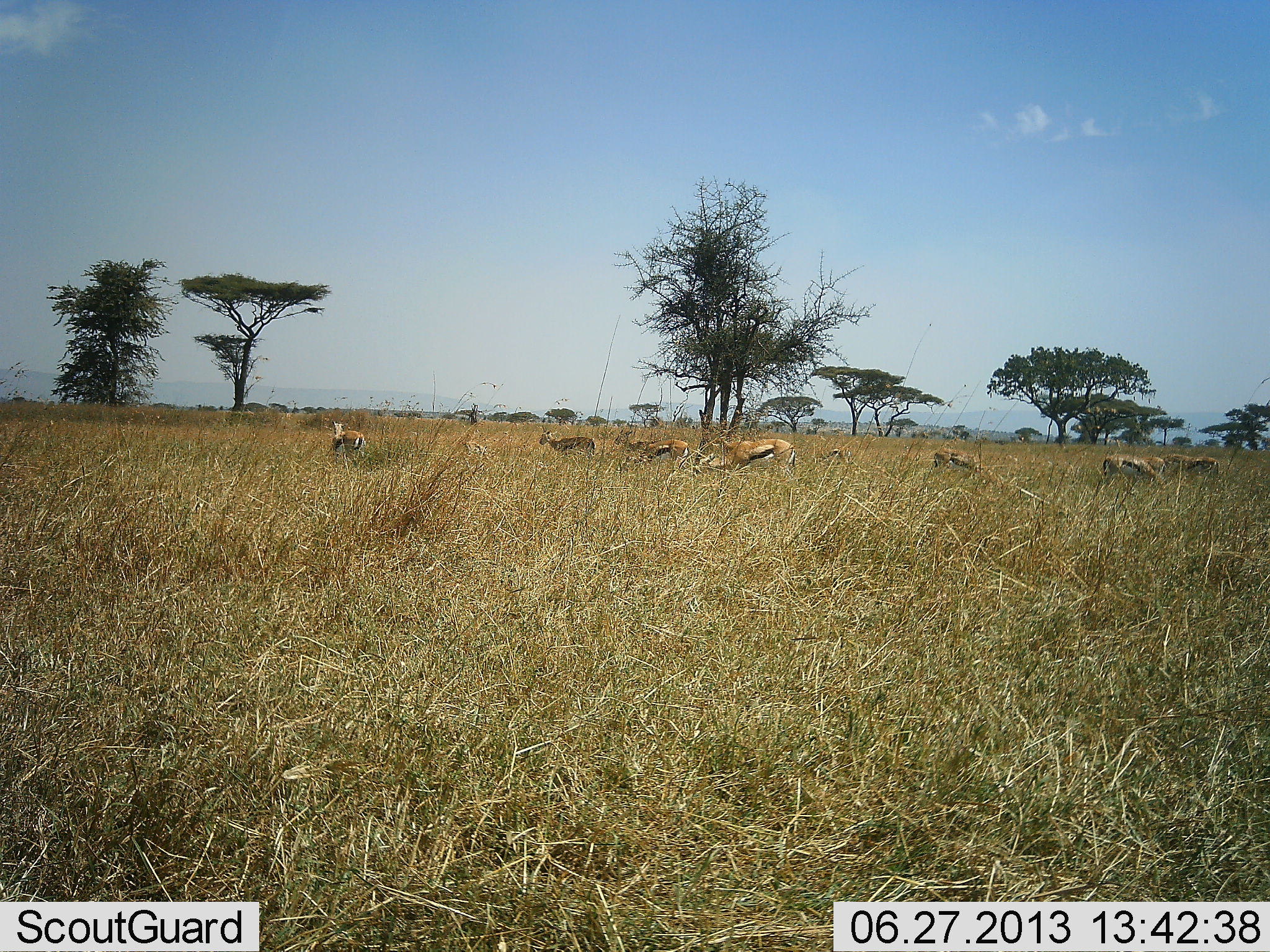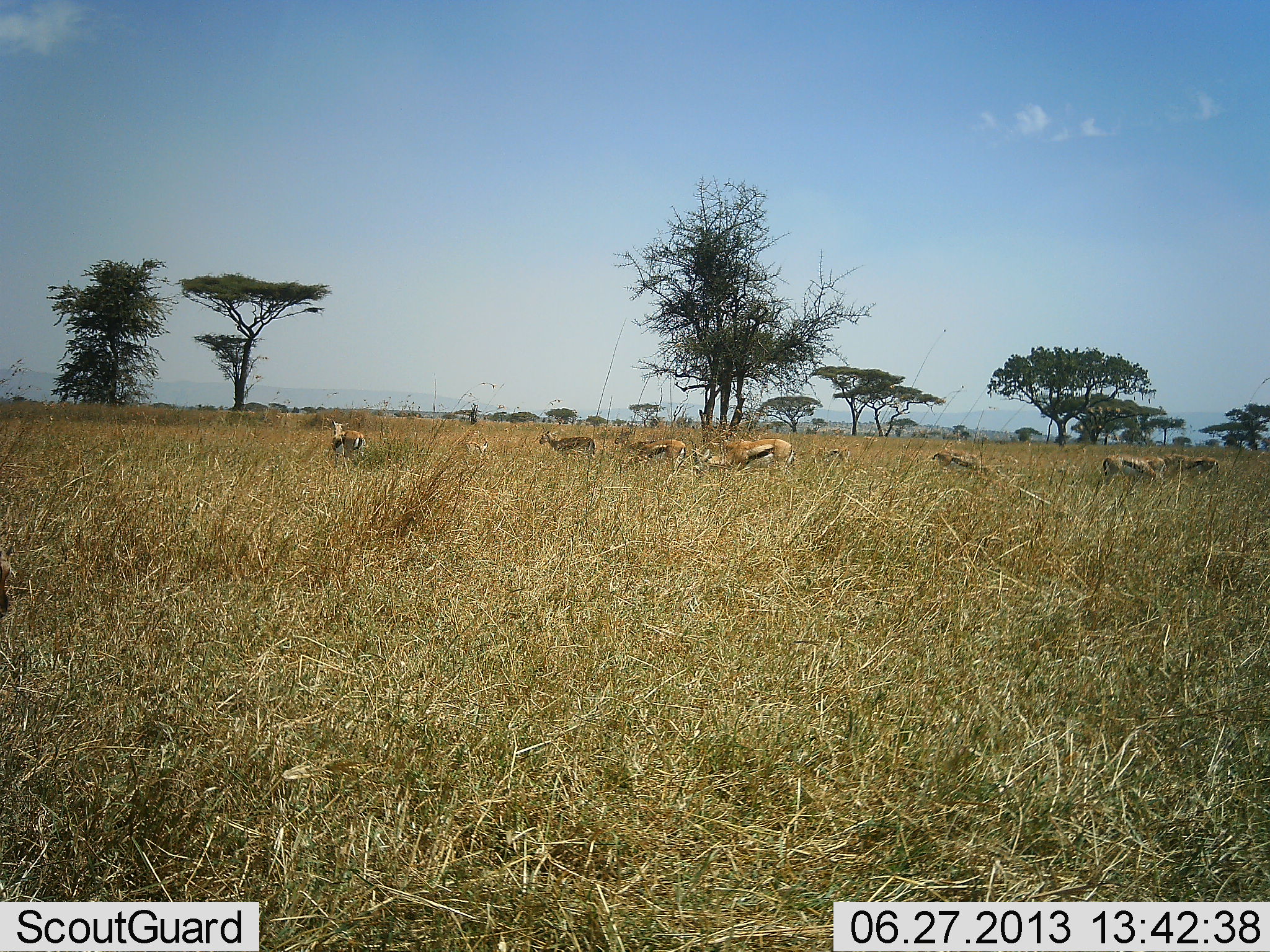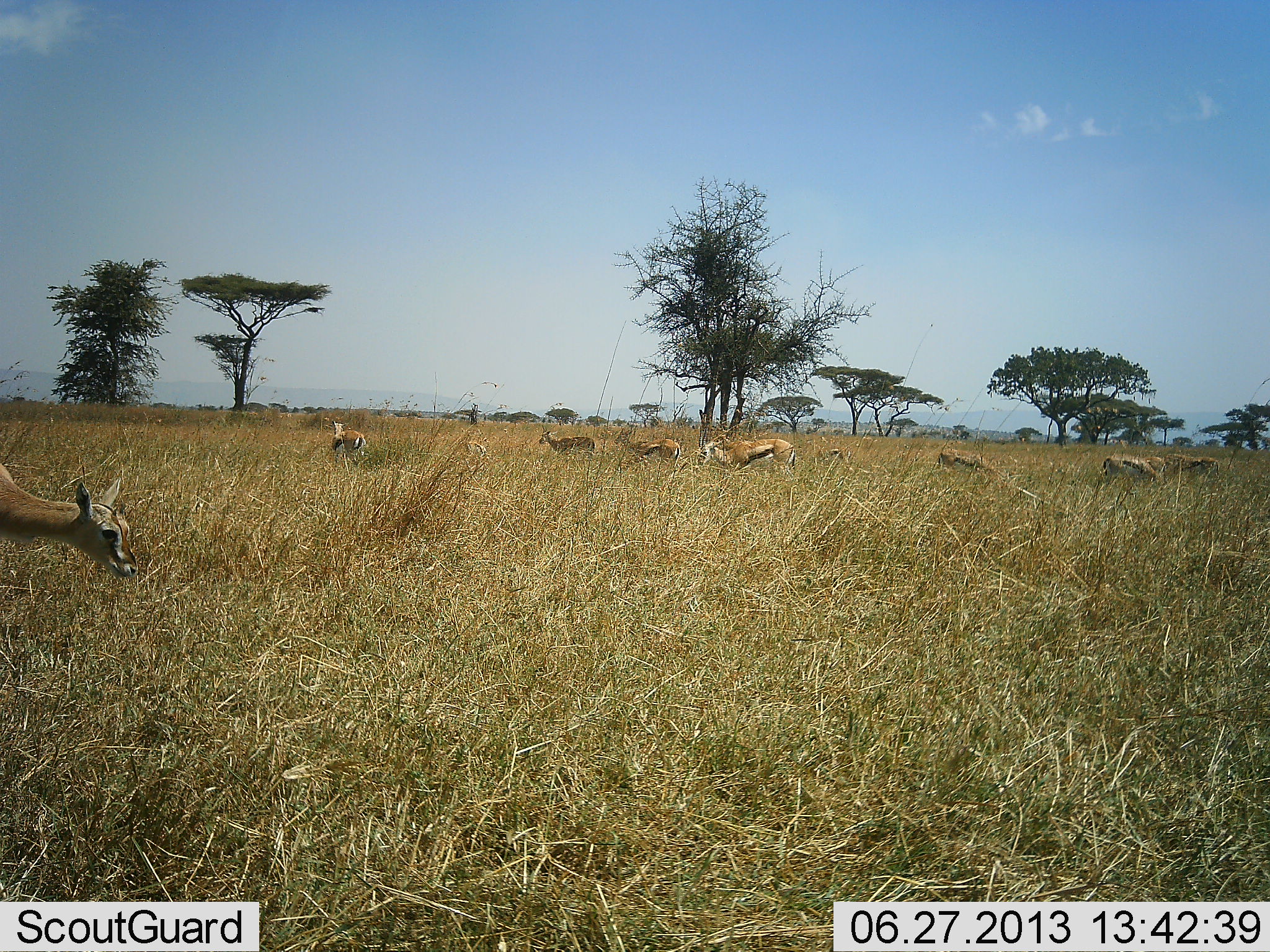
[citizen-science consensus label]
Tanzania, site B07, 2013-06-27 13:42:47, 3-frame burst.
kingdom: Animalia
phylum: Chordata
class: Mammalia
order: Artiodactyla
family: Bovidae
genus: Eudorcas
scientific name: Eudorcas thomsonii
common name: thomson's gazelle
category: gazellethomsons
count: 10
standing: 80%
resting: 0%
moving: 30%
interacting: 0%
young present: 20%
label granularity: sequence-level